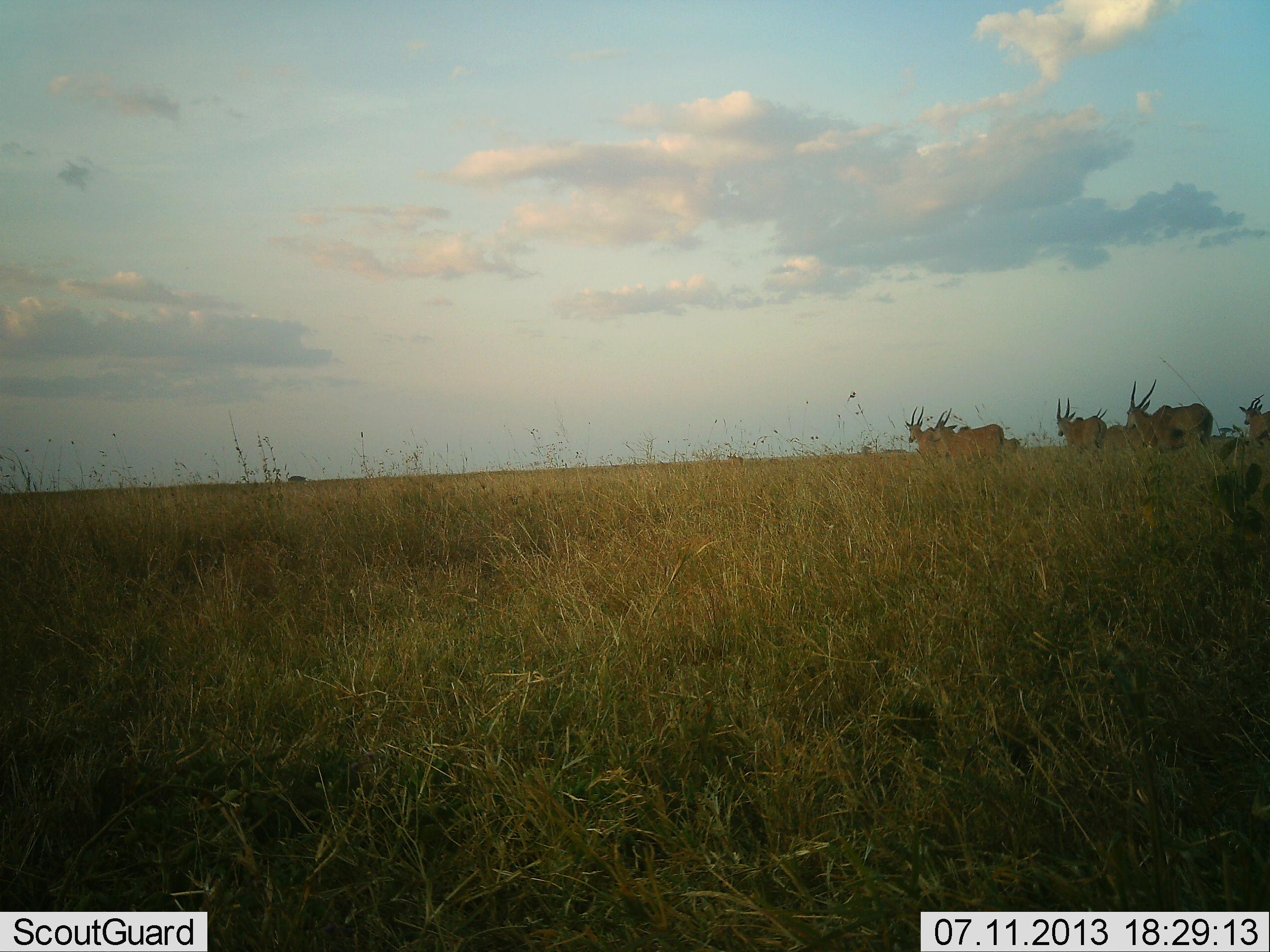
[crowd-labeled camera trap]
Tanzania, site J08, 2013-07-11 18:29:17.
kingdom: Animalia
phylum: Chordata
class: Mammalia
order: Artiodactyla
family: Bovidae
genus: Tragelaphus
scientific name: Tragelaphus oryx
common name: eland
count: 6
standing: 35%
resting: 0%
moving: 65%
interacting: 0%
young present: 0%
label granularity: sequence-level